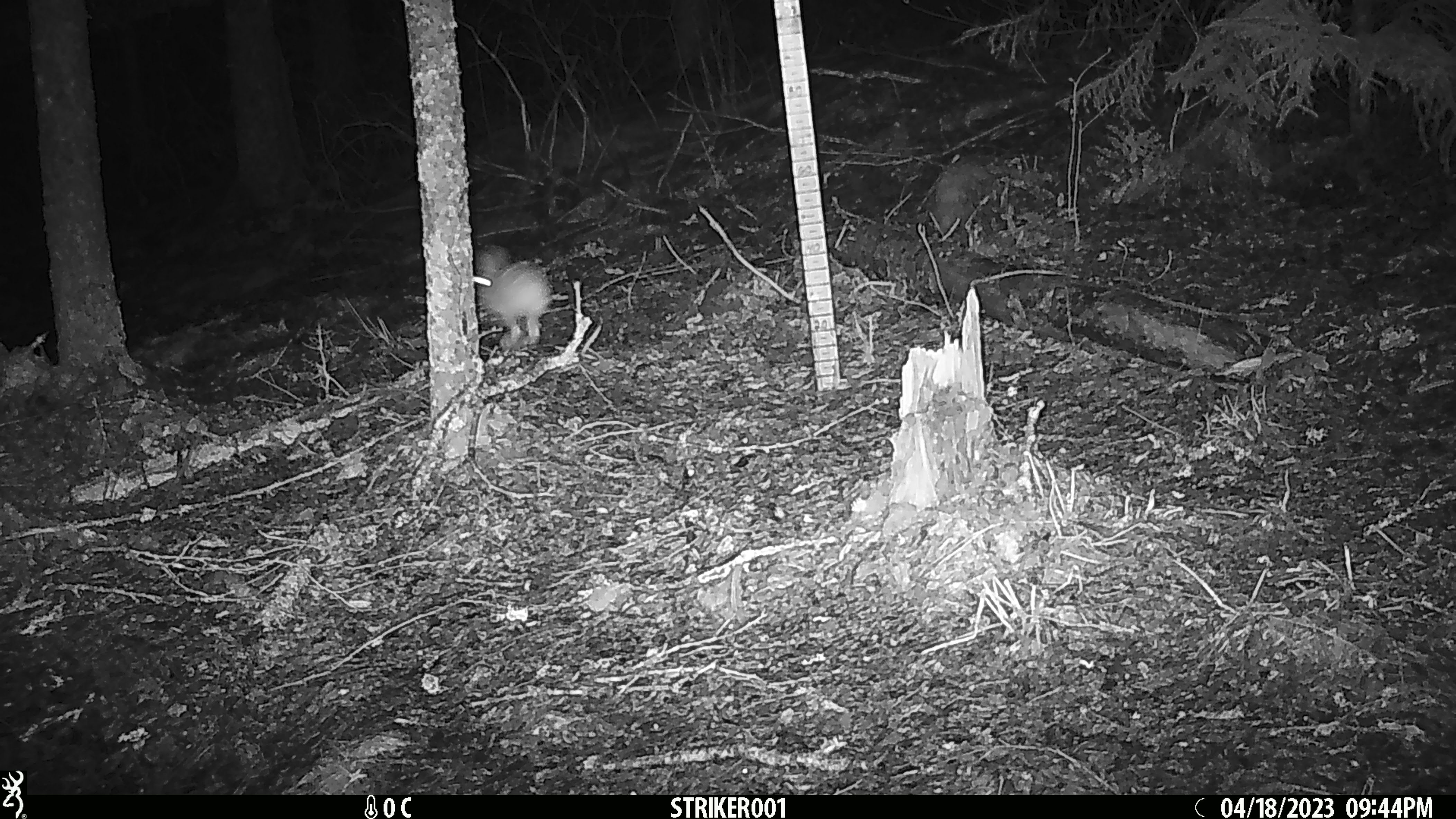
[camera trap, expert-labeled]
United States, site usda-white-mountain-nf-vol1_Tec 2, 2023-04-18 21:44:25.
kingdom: Animalia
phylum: Chordata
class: Mammalia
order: Lagomorpha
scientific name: Lagomorpha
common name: rabbit or hare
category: rabbit or hare sp.